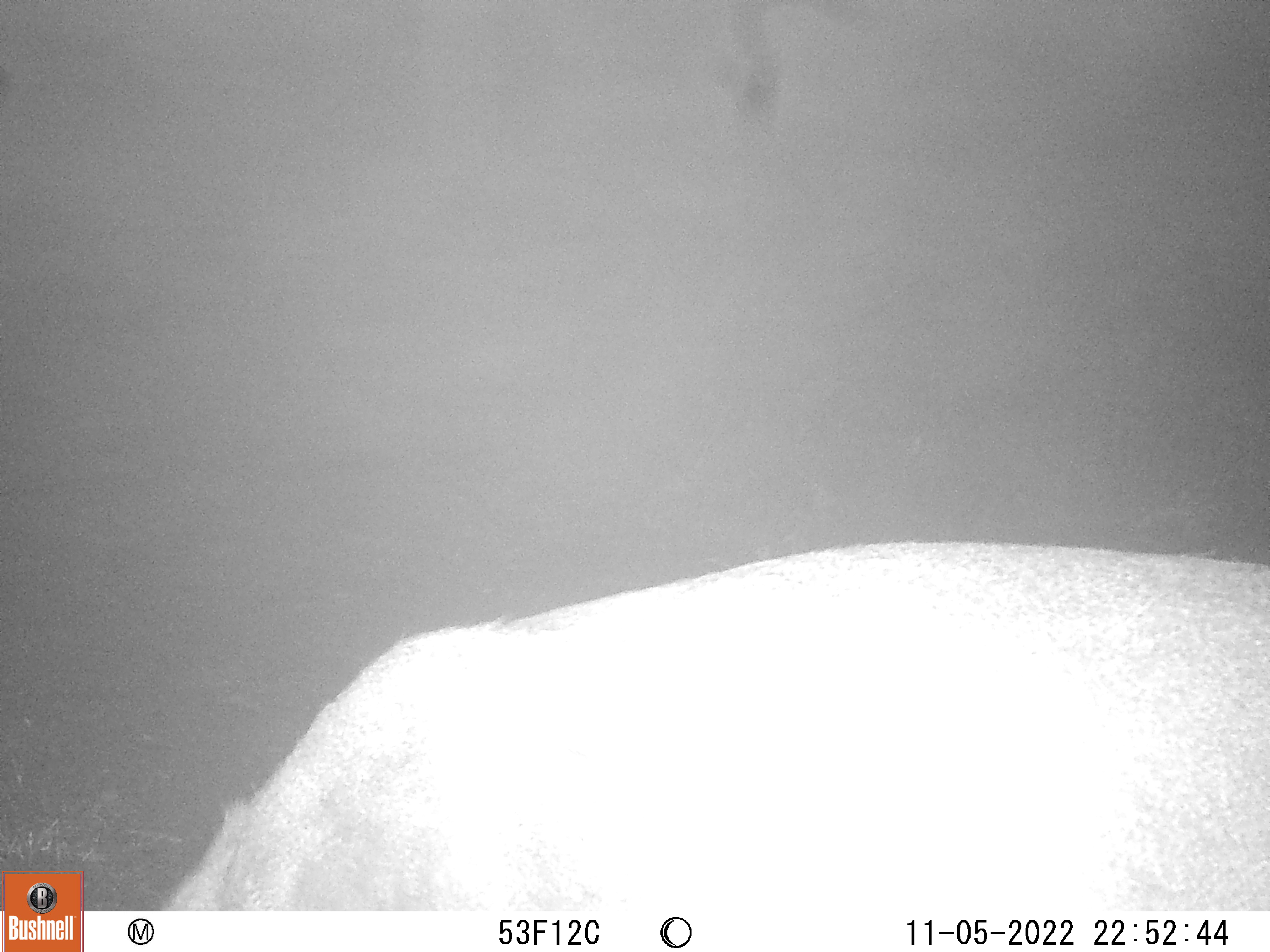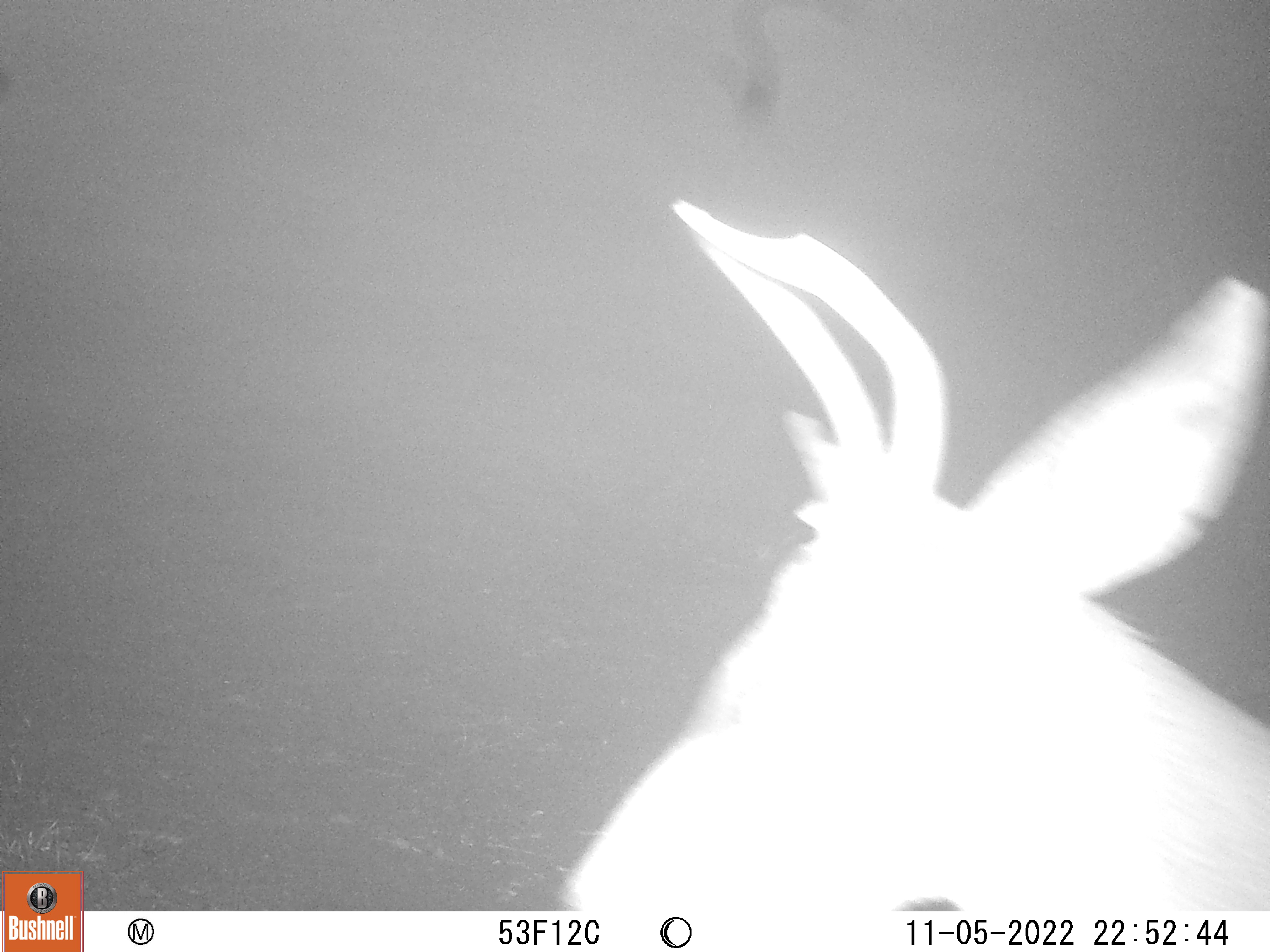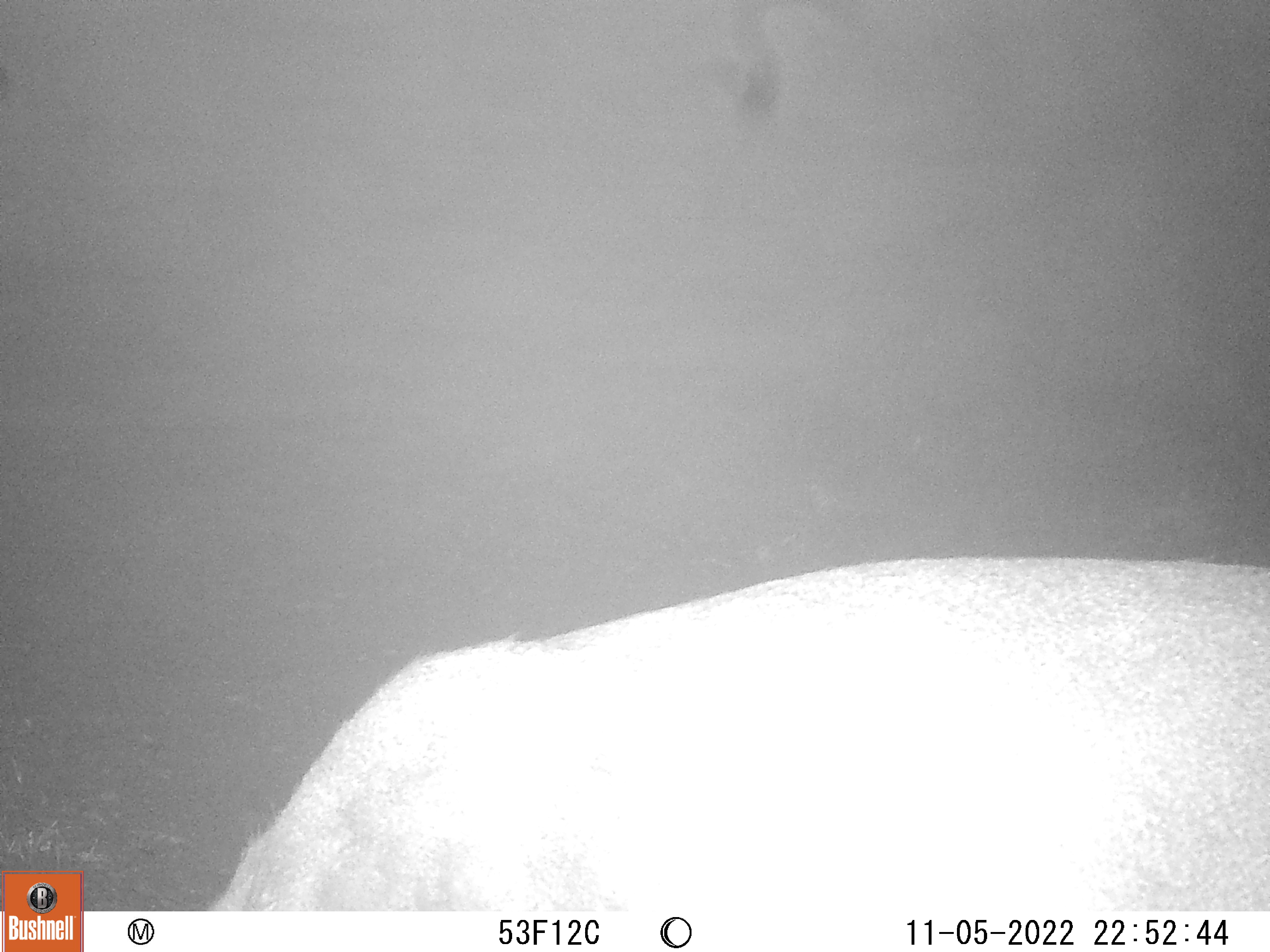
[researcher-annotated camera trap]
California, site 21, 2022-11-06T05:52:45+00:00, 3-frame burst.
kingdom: Animalia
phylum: Chordata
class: Mammalia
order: Artiodactyla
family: Cervidae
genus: Odocoileus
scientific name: Odocoileus hemionus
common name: mule deer